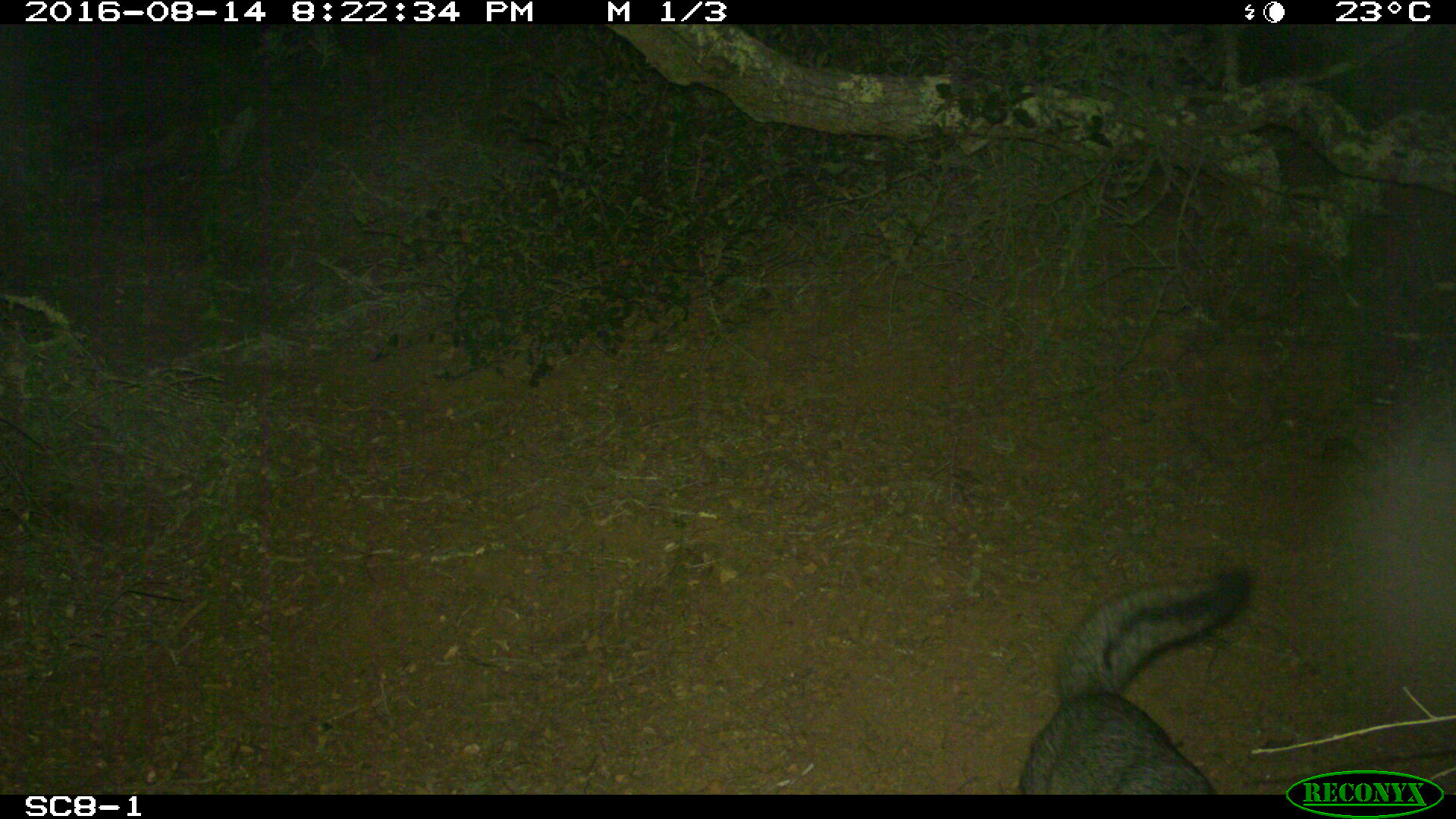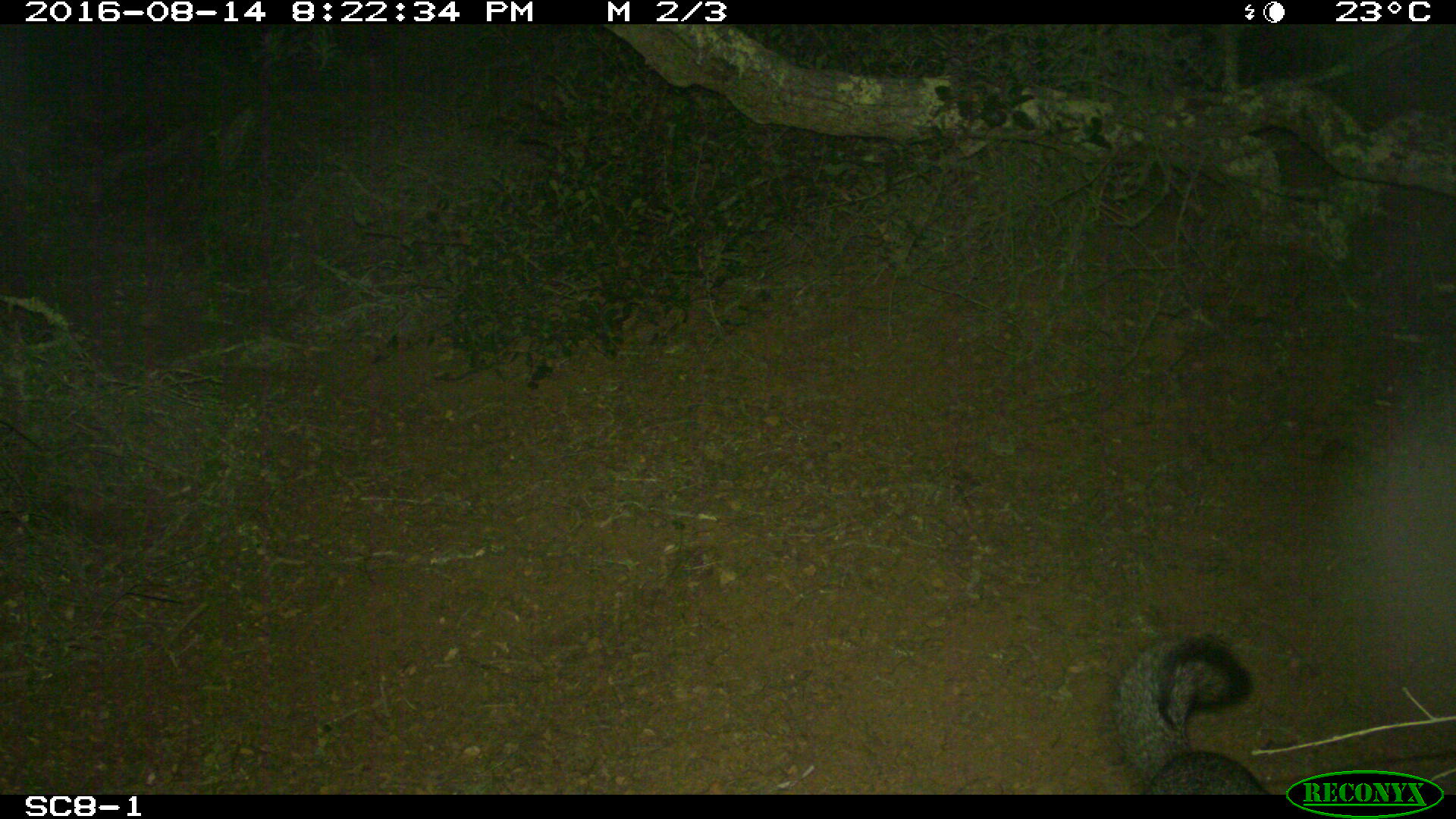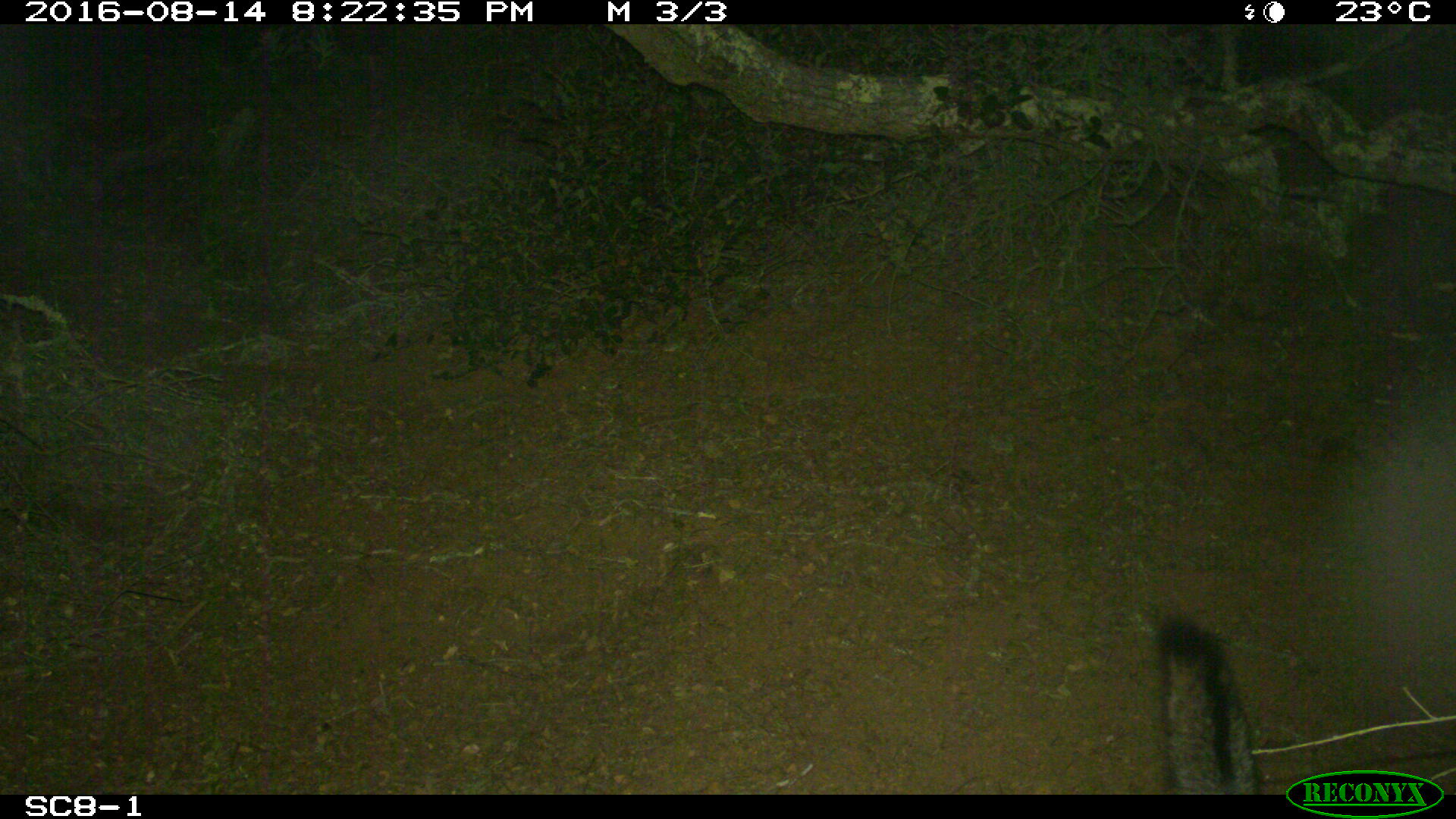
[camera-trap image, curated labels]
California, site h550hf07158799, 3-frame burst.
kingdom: Animalia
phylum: Chordata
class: Mammalia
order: Carnivora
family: Canidae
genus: Urocyon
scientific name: Urocyon littoralis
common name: island fox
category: fox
Fox (island fox) (Urocyon littoralis).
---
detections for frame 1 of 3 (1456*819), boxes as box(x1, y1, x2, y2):
fox: box(1018, 570, 1252, 795)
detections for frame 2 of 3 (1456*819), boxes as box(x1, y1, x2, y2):
fox: box(1109, 635, 1270, 794)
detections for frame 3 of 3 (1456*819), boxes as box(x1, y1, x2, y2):
fox: box(1156, 616, 1262, 794)